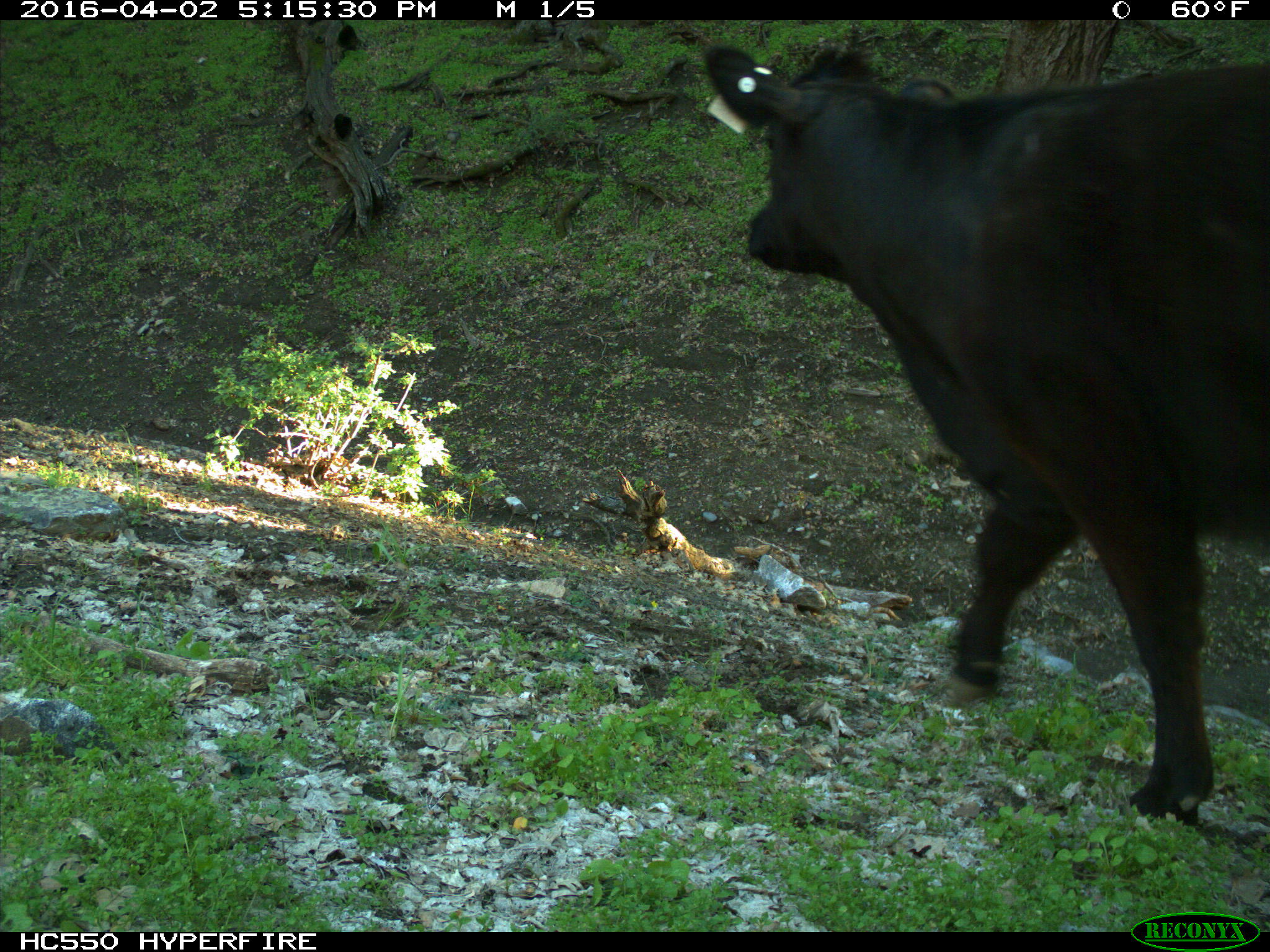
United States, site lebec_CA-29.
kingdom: Animalia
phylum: Chordata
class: Mammalia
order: Artiodactyla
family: Bovidae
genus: Bos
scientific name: Bos taurus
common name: domestic cow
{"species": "Bos taurus (domestic cow)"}